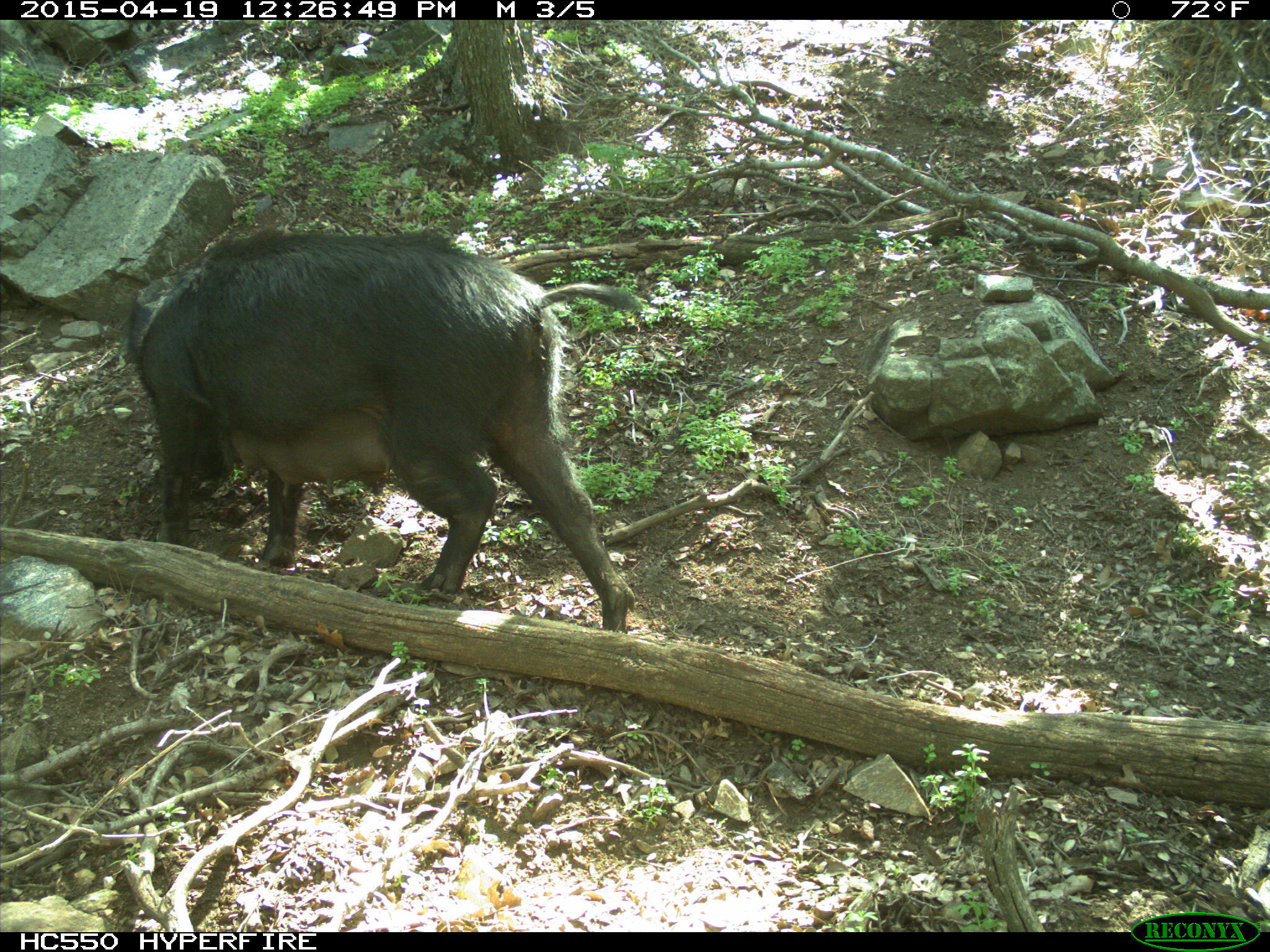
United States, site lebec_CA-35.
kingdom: Animalia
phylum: Chordata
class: Mammalia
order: Artiodactyla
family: Suidae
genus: Sus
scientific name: Sus scrofa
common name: wild boar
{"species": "Sus scrofa (wild boar)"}